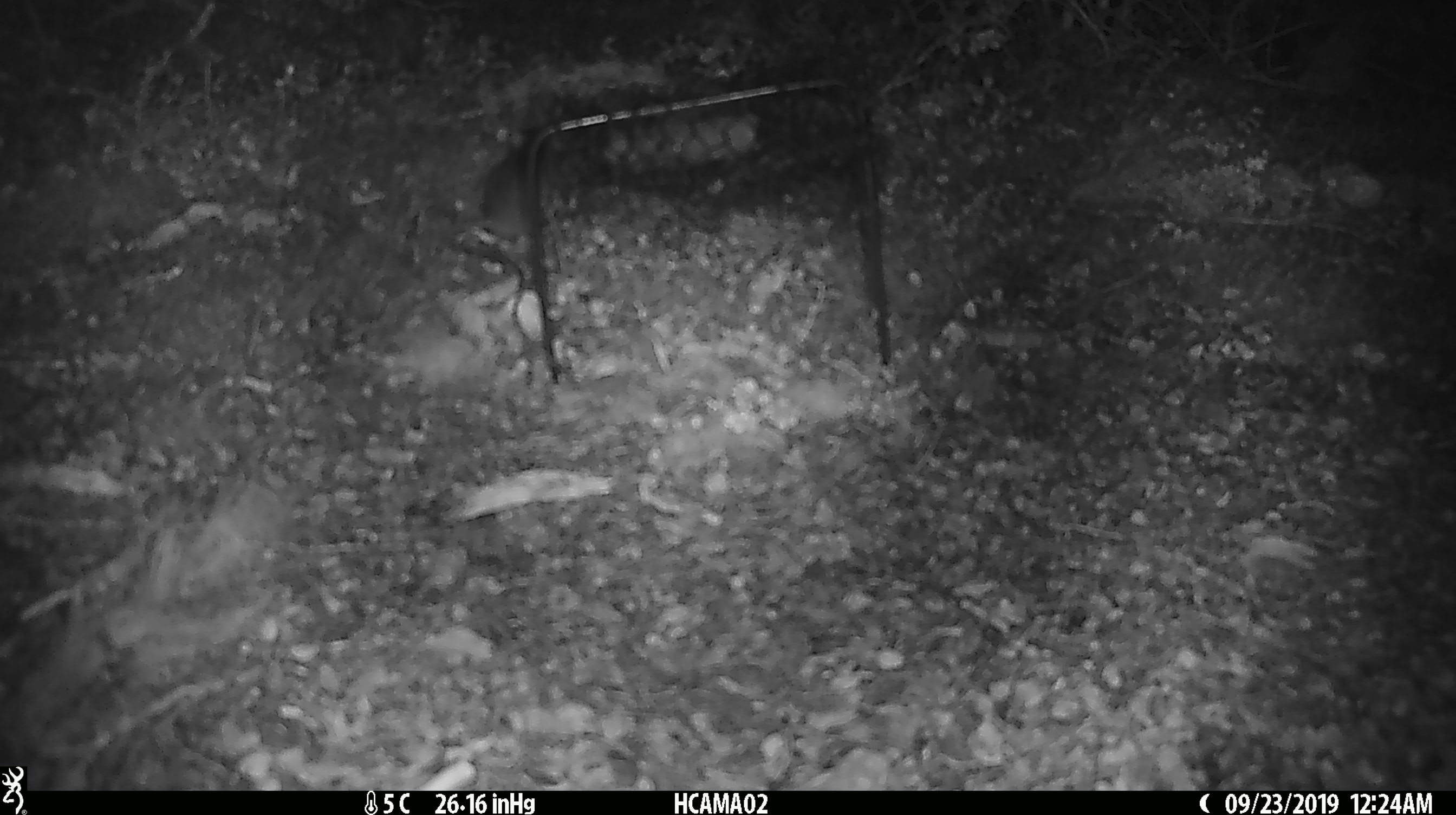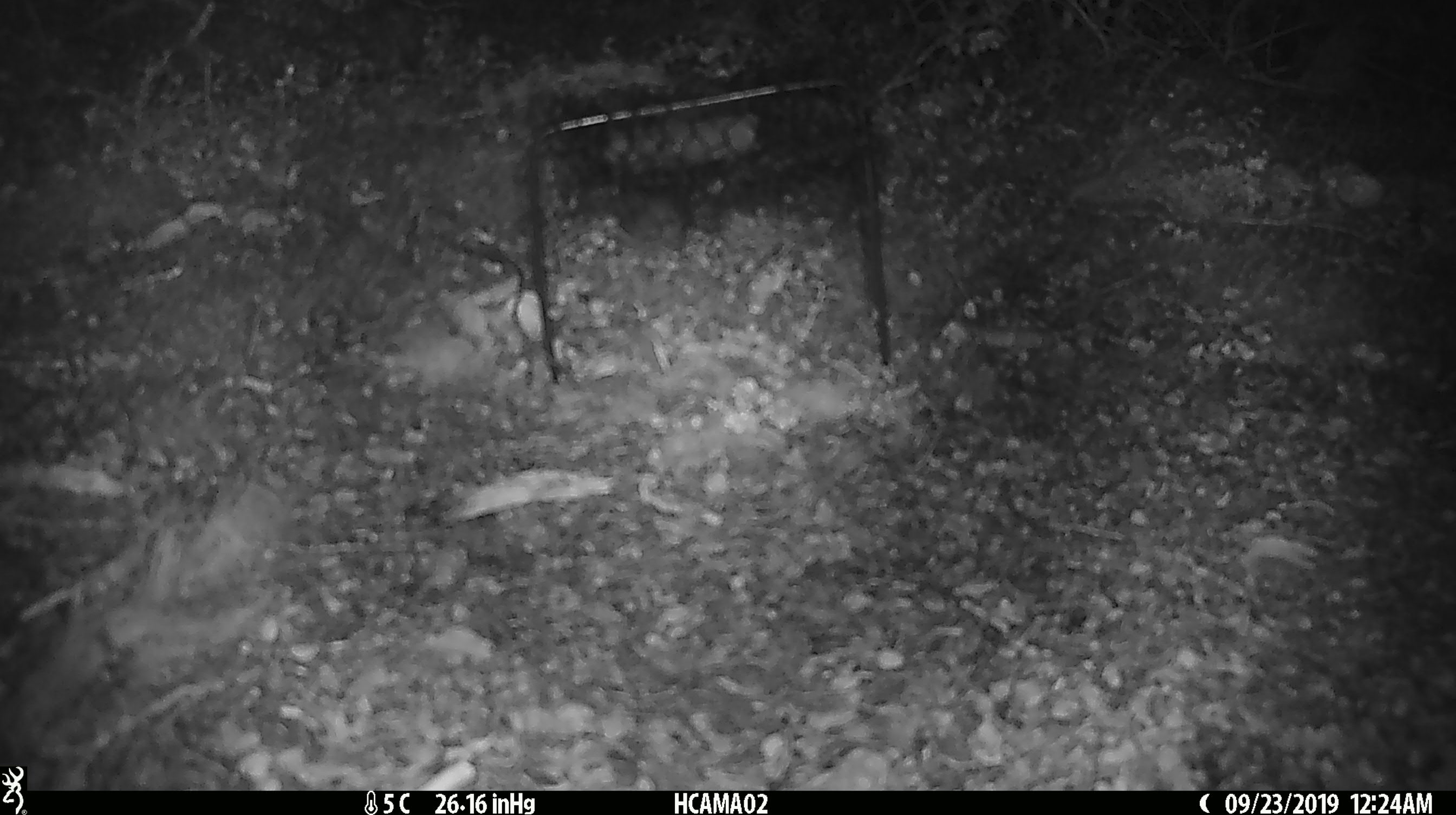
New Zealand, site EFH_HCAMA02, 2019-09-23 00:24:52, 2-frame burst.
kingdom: Animalia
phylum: Chordata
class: Mammalia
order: Rodentia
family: Muridae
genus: Mus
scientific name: Mus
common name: mouse